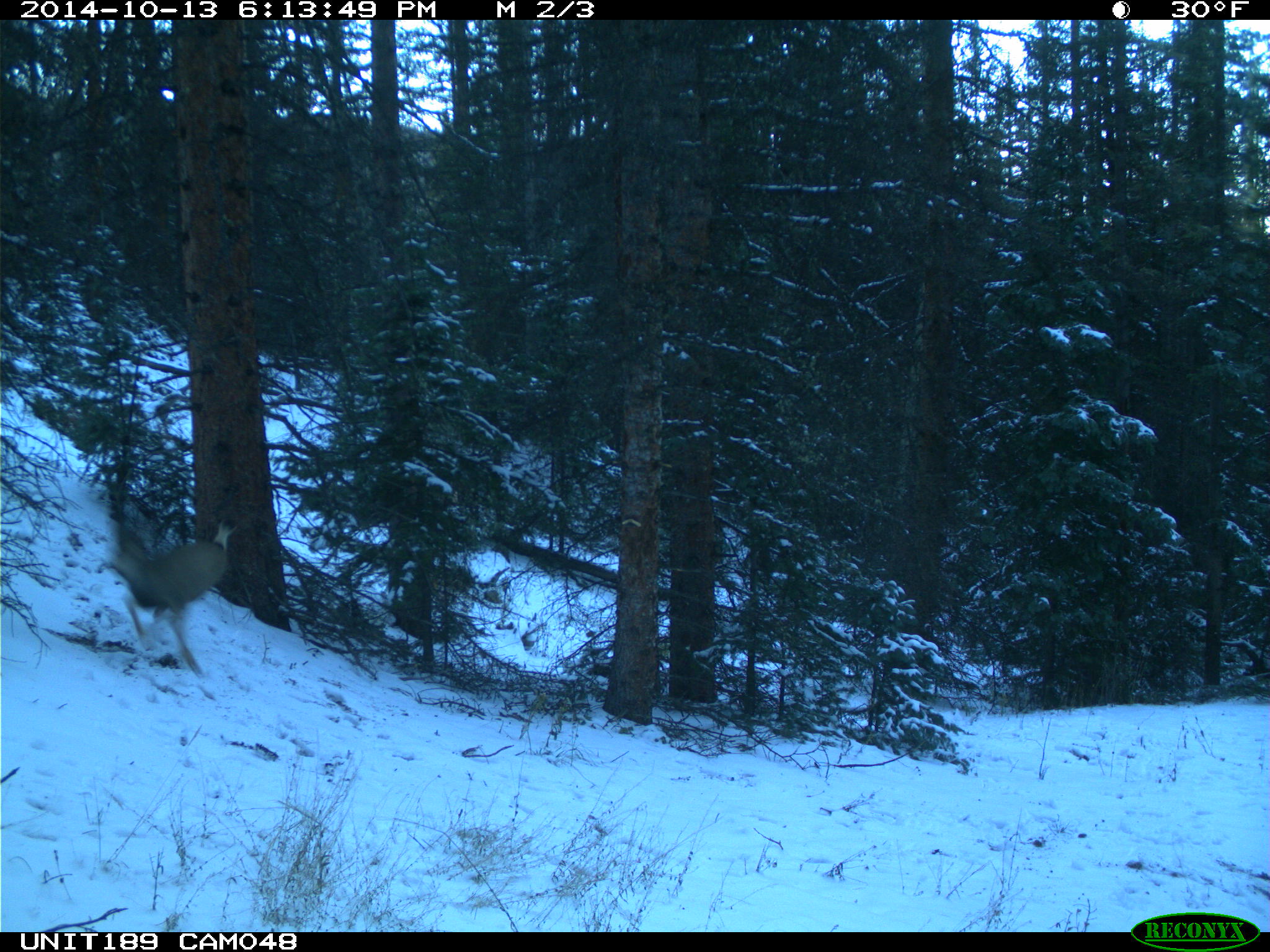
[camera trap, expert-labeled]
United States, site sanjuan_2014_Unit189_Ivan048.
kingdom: Animalia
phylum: Chordata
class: Mammalia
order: Artiodactyla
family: Cervidae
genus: Odocoileus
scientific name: Odocoileus hemionus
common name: mule deer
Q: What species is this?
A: Odocoileus hemionus (mule deer).